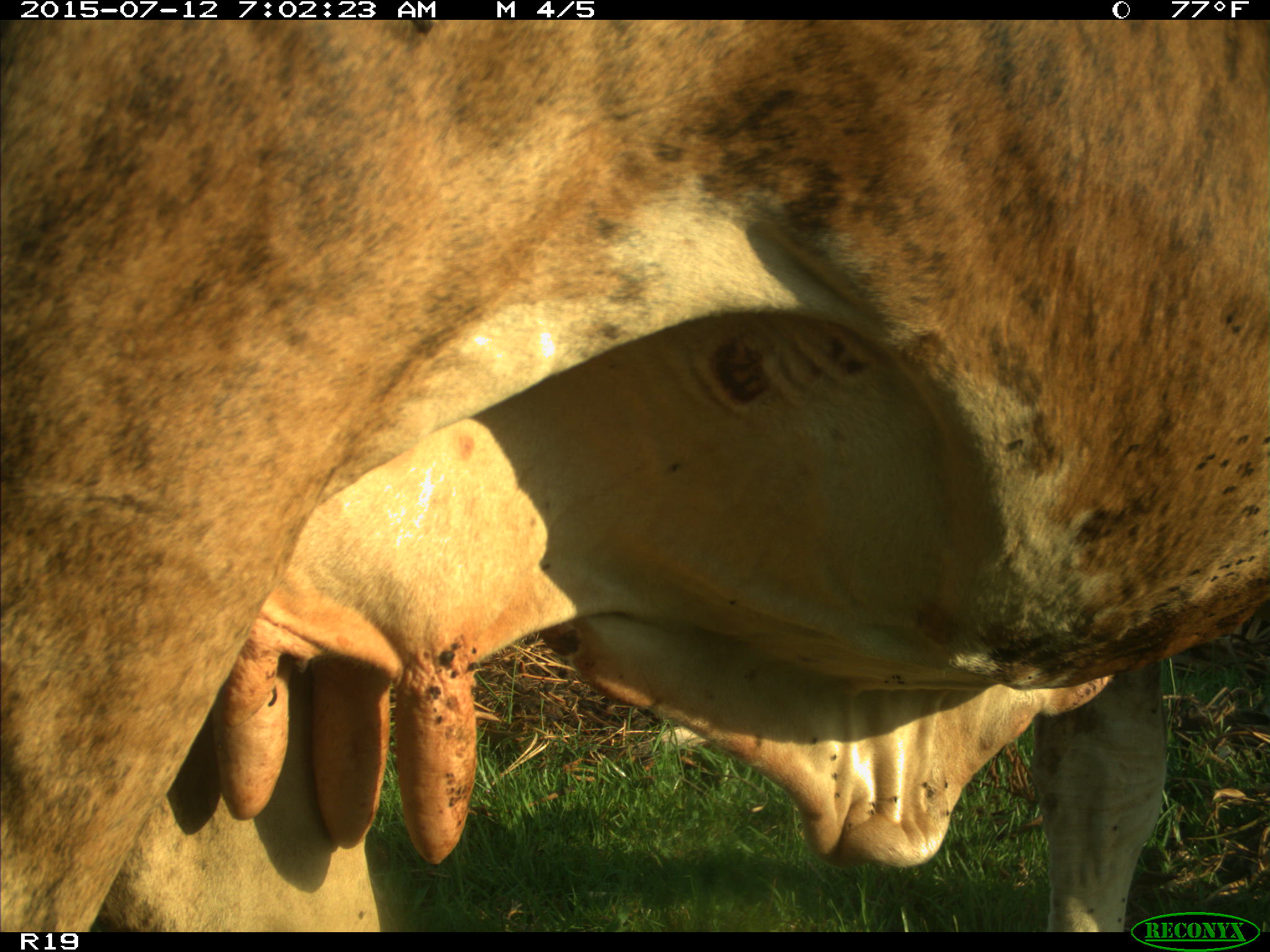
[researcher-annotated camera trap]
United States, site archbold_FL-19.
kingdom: Animalia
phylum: Chordata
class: Mammalia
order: Artiodactyla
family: Bovidae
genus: Bos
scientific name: Bos taurus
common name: domestic cow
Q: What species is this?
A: Bos taurus (domestic cow).